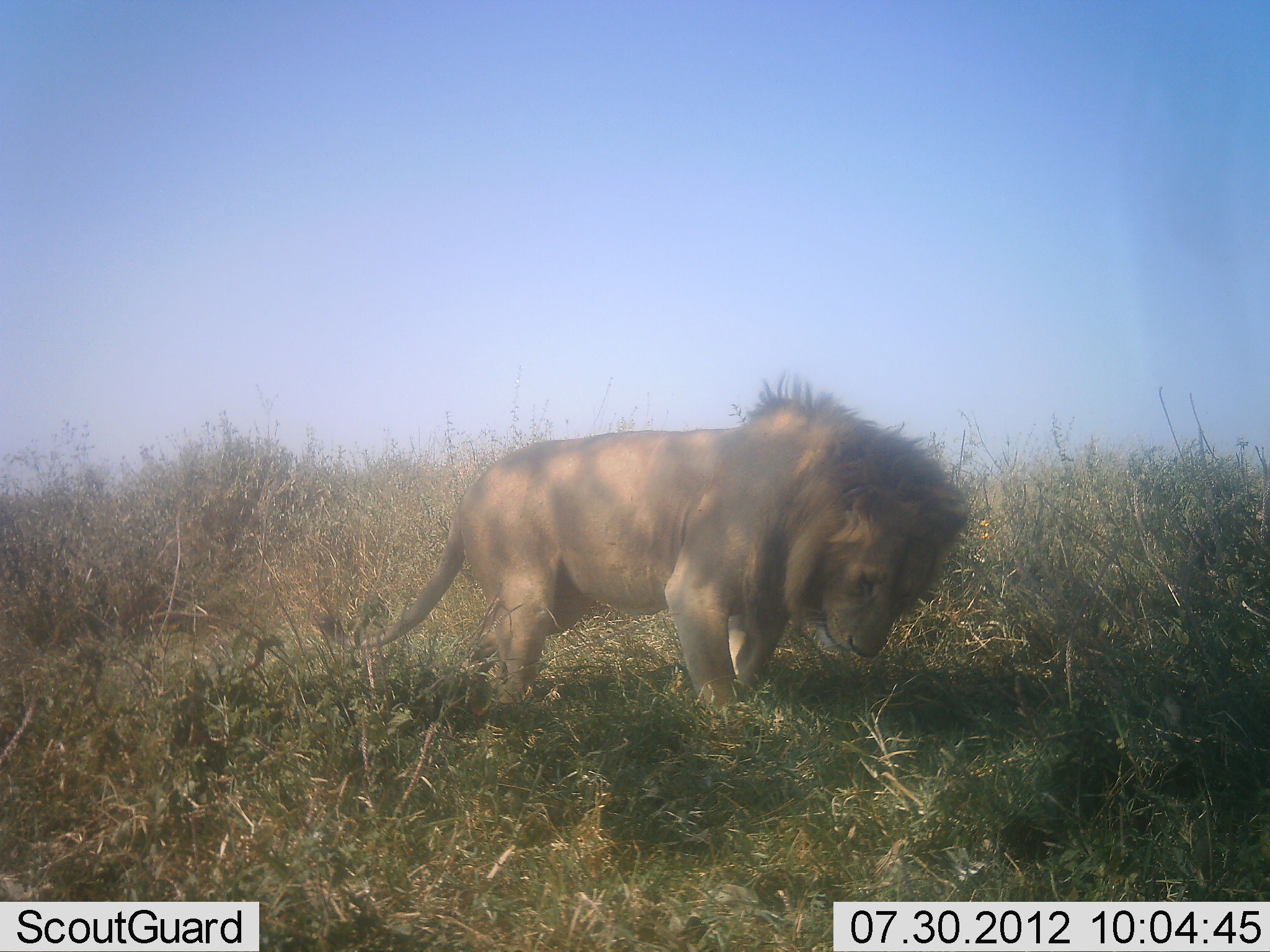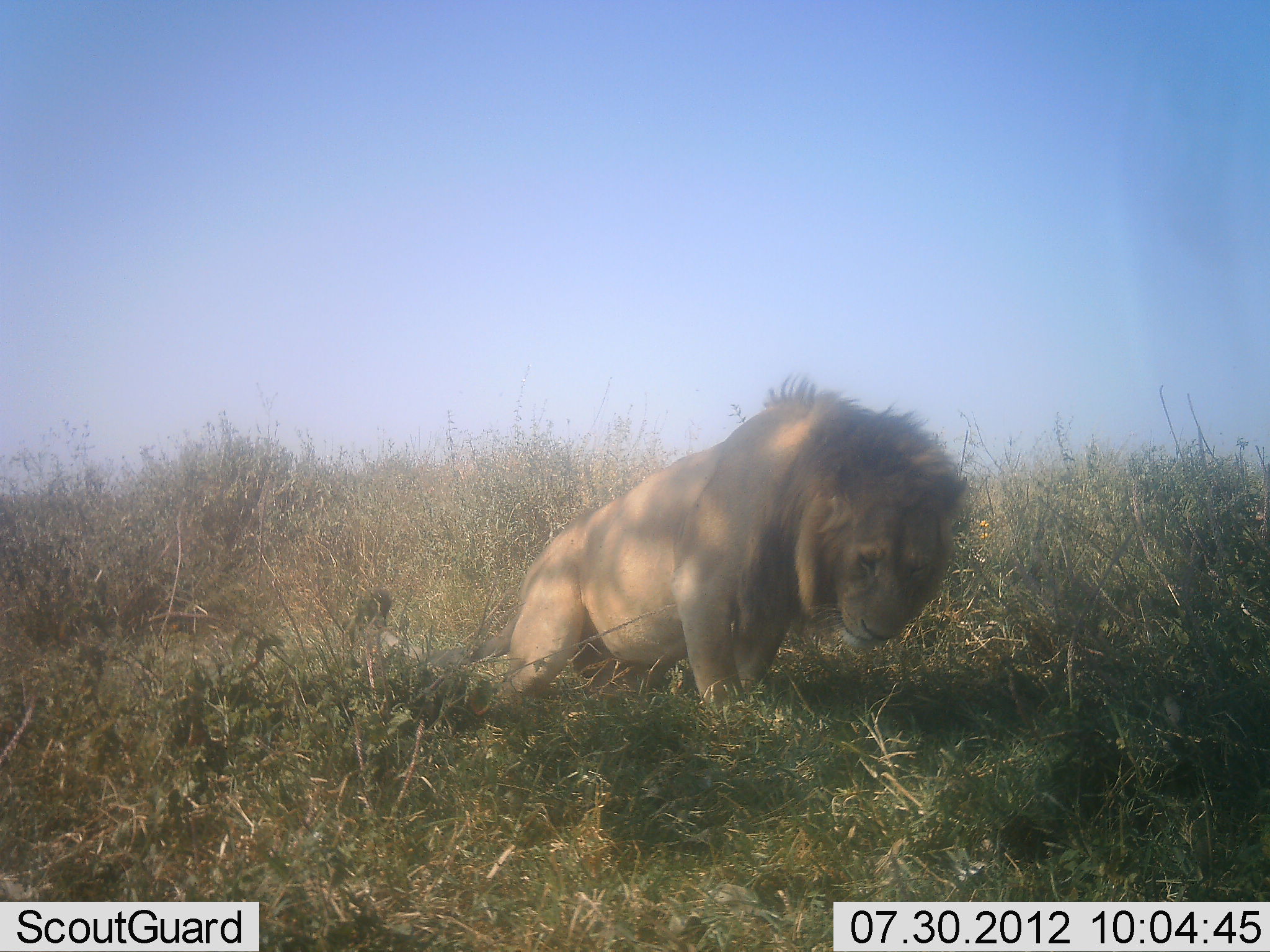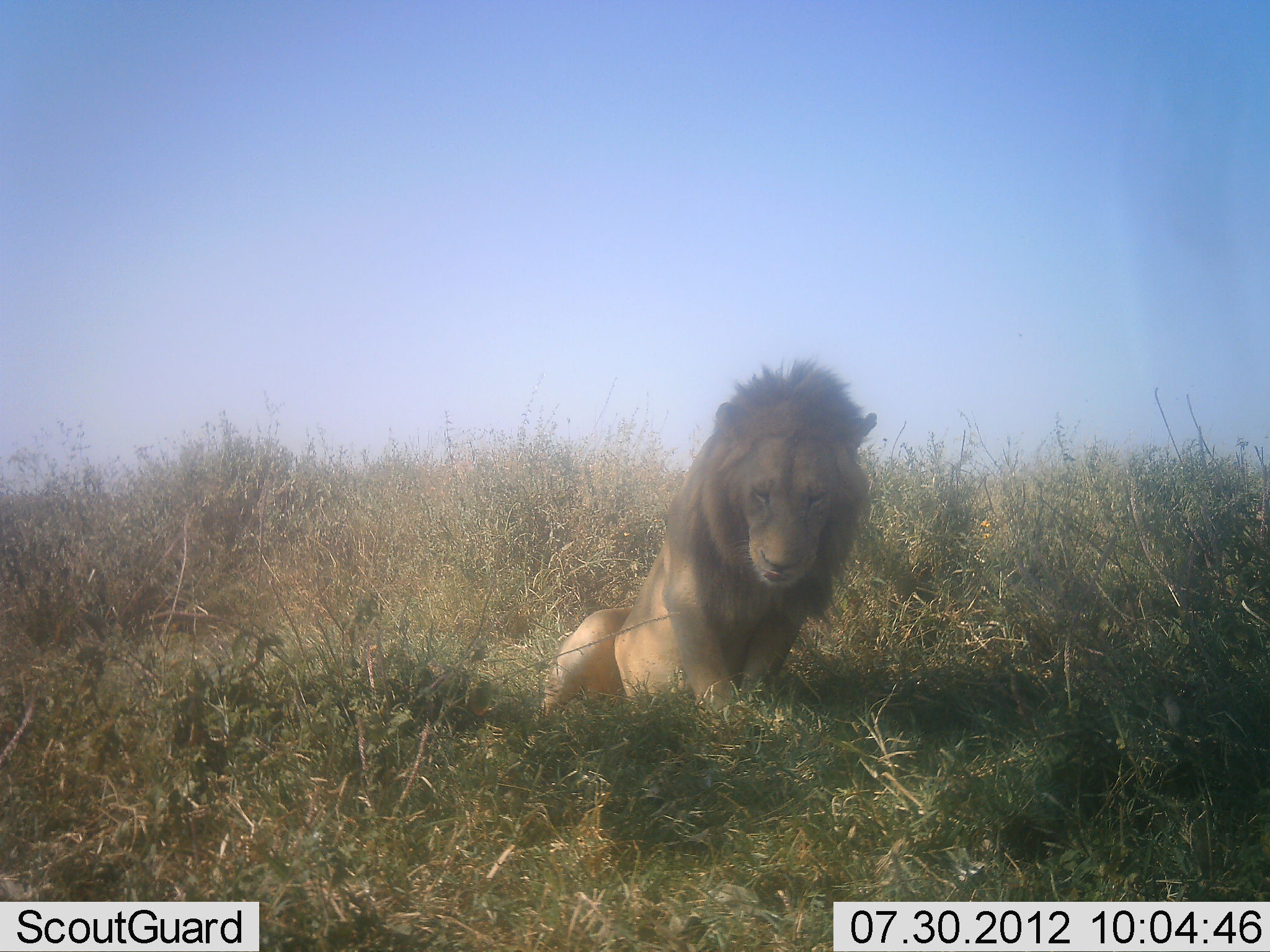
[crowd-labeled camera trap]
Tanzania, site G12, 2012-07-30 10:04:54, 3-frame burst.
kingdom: Animalia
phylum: Chordata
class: Mammalia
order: Carnivora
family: Felidae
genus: Panthera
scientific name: Panthera leo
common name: lion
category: lionmale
Lionmale (lion) (Panthera leo), count 1. Behavior (volunteer vote fractions): standing 10%, resting 100%, moving 0%, interacting 0%. Young present (vote fraction): 0%. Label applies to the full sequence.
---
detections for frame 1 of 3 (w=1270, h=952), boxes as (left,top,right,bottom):
animal: (317,376,970,735)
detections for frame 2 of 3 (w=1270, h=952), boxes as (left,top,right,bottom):
animal: (362,372,969,723)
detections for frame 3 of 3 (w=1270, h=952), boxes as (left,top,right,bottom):
animal: (539,355,880,731)